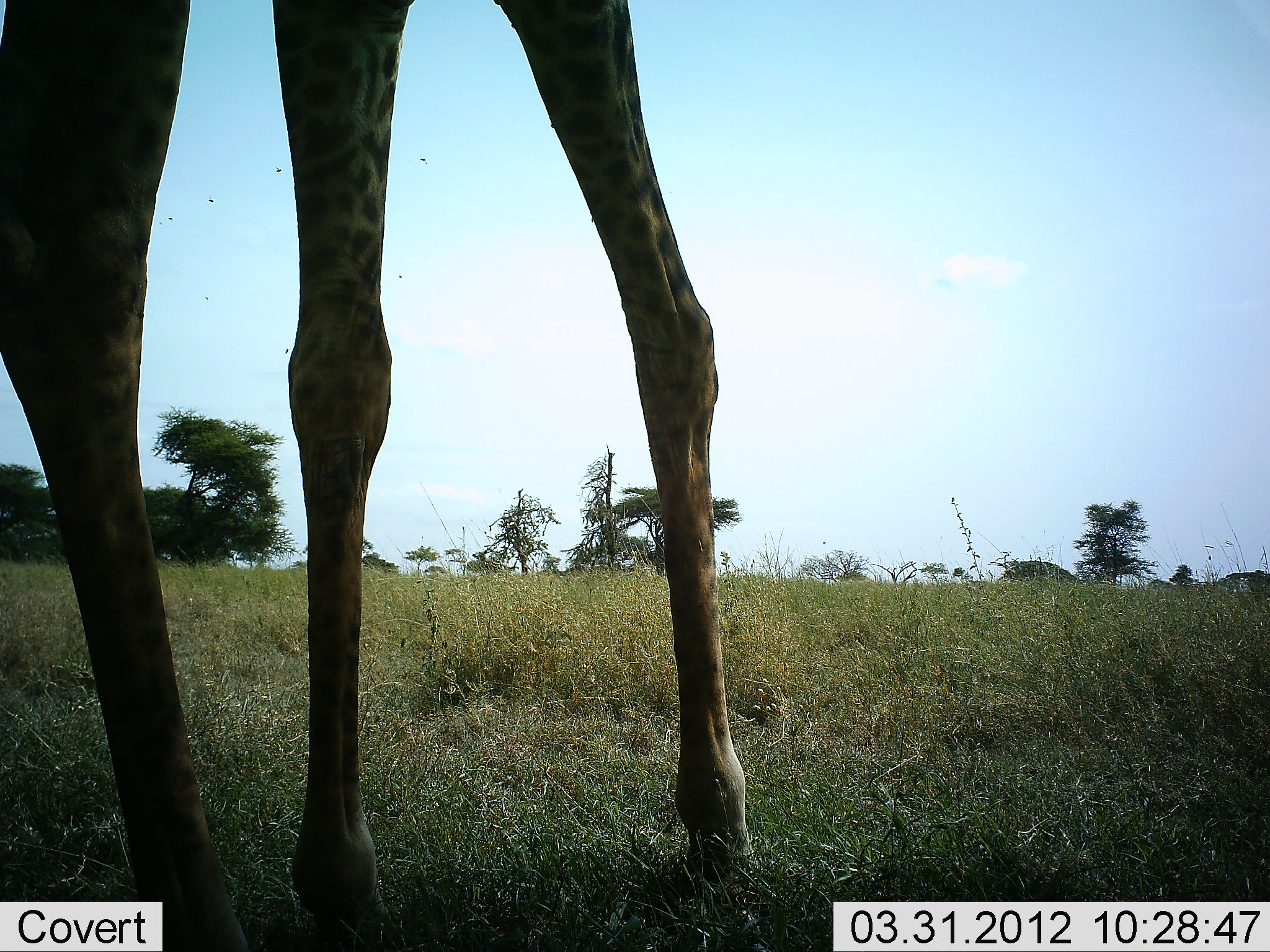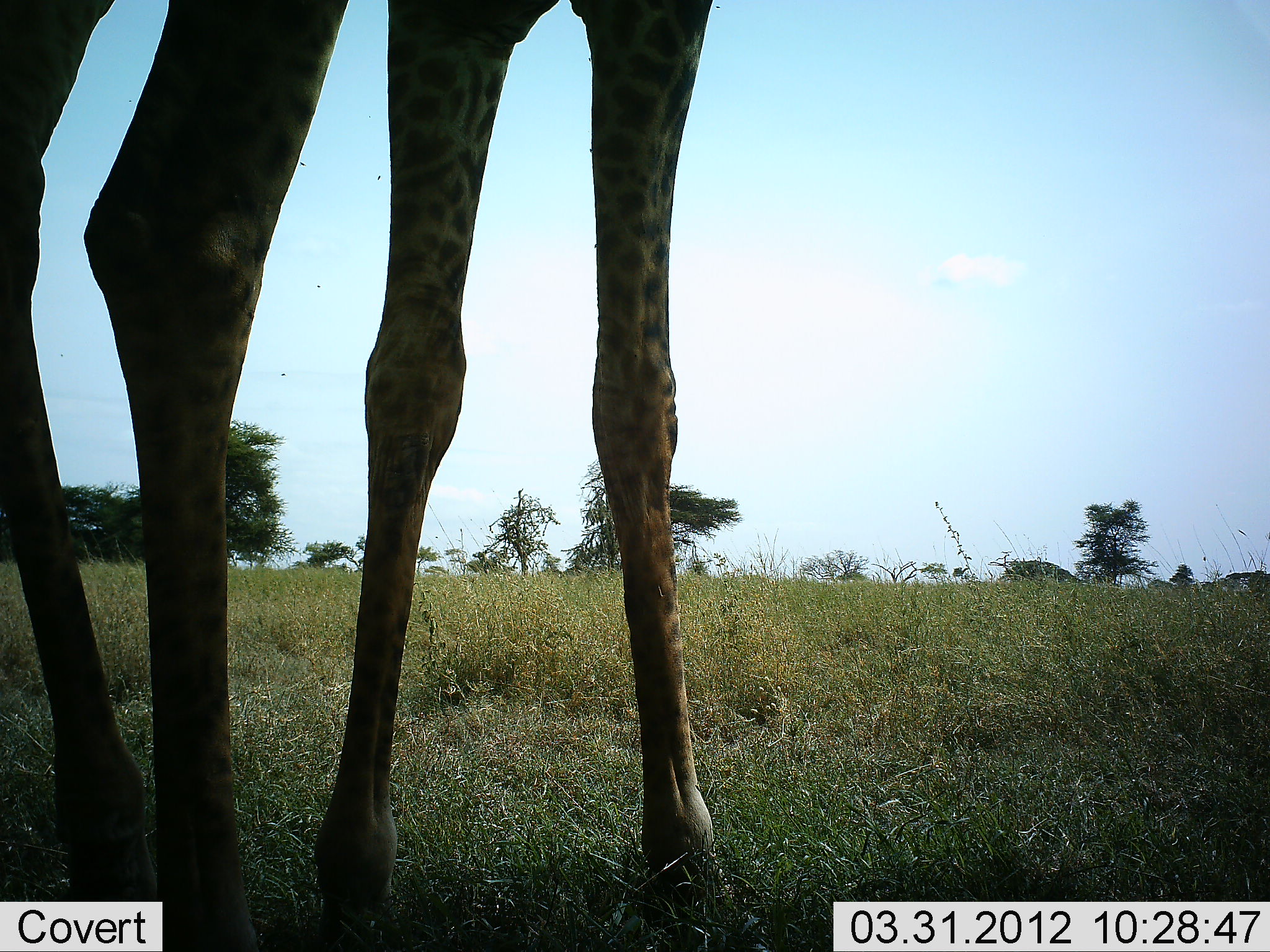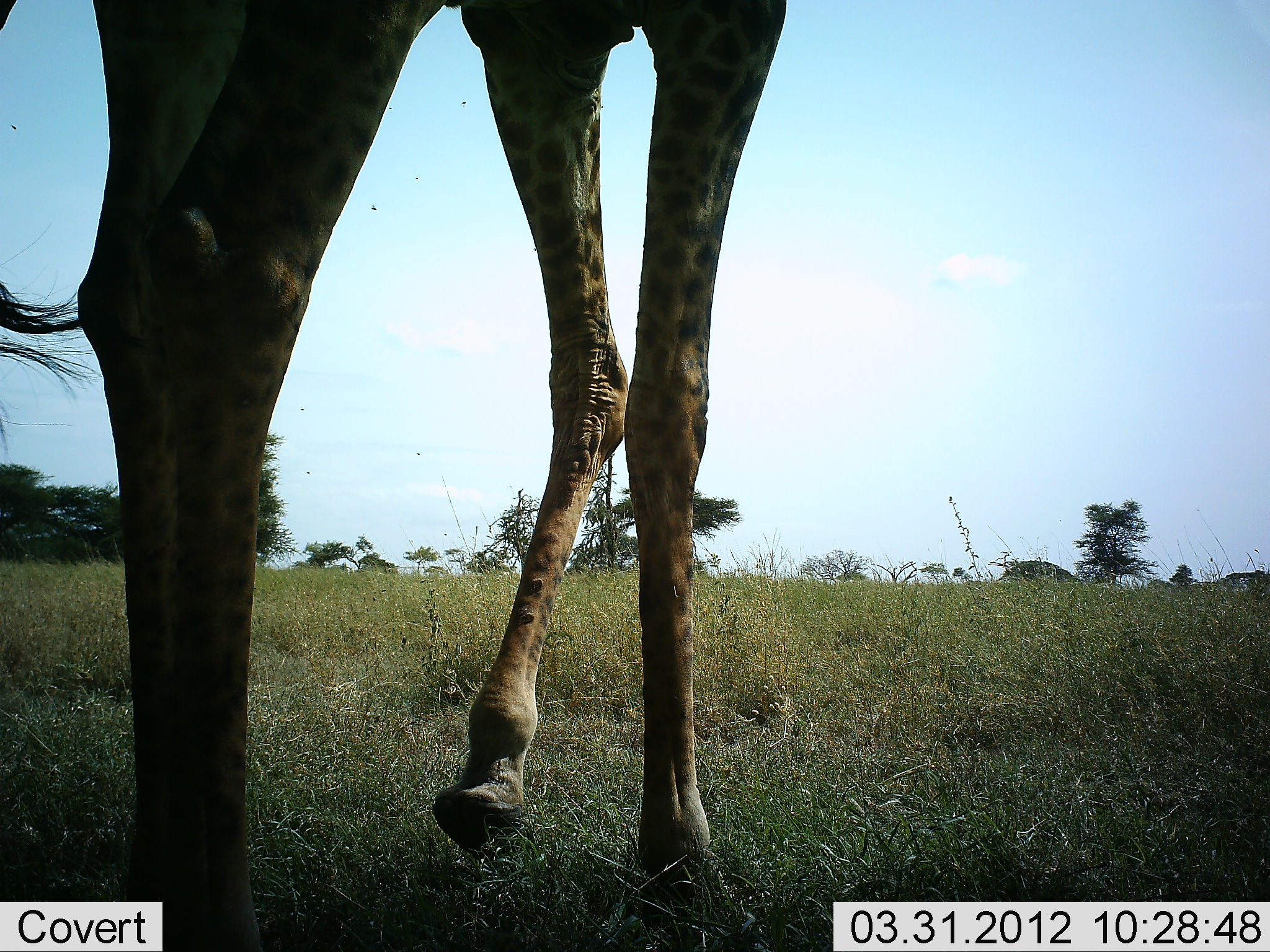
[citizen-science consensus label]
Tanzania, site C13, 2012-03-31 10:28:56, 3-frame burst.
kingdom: Animalia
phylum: Chordata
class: Mammalia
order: Artiodactyla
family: Giraffidae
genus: Giraffa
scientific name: Giraffa camelopardalis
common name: giraffe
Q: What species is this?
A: Giraffe (Giraffa camelopardalis).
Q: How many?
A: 1.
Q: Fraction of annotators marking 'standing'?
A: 52%.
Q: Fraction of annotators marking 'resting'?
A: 0%.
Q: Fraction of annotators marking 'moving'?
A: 48%.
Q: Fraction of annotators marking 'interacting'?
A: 0%.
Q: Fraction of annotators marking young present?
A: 0%.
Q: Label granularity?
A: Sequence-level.